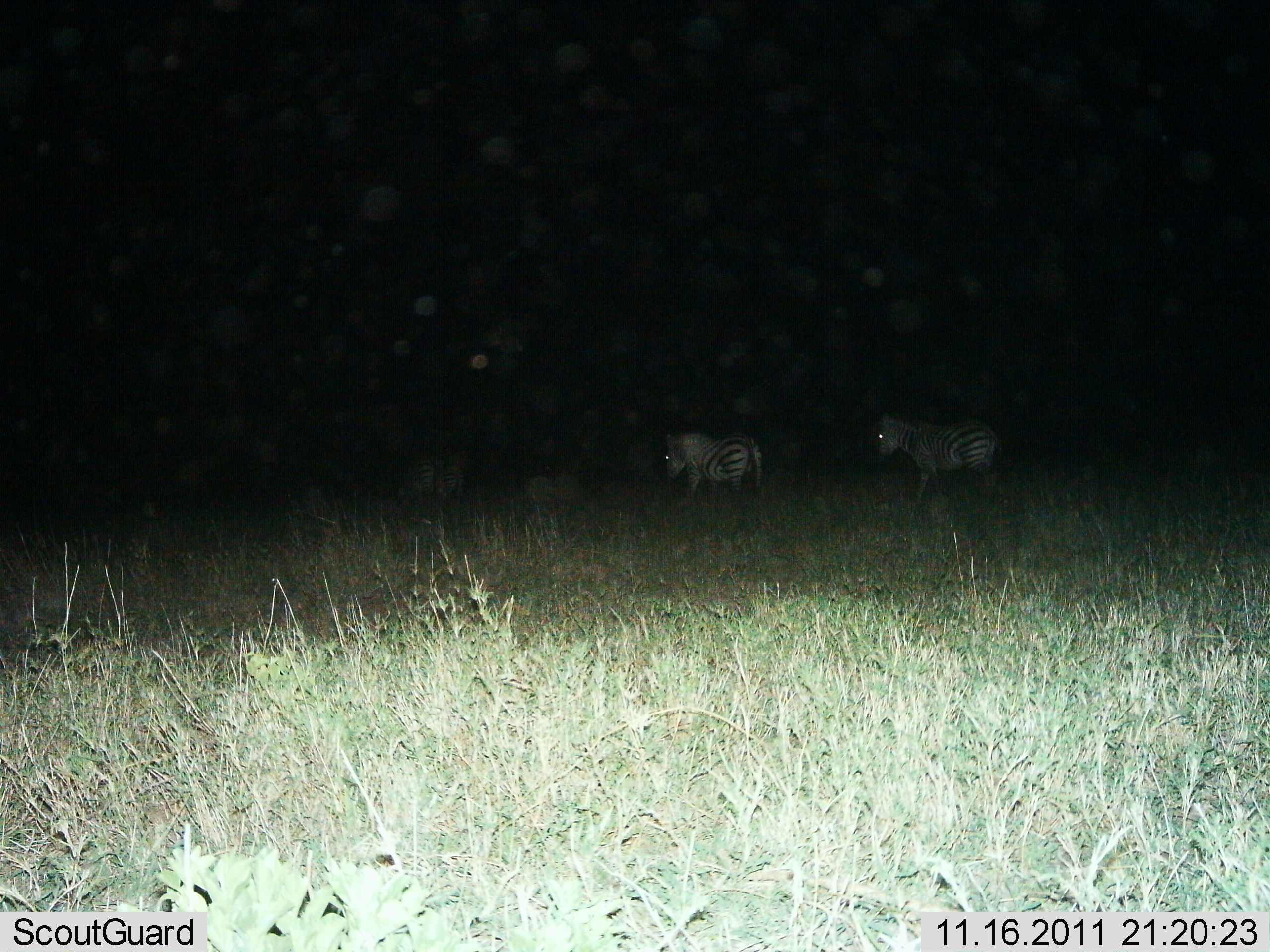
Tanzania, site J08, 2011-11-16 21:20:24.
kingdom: Animalia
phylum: Chordata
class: Mammalia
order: Perissodactyla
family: Equidae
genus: Equus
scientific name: Equus quagga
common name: plains zebra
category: zebra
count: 4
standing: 53%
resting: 13%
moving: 67%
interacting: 0%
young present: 13%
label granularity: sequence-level